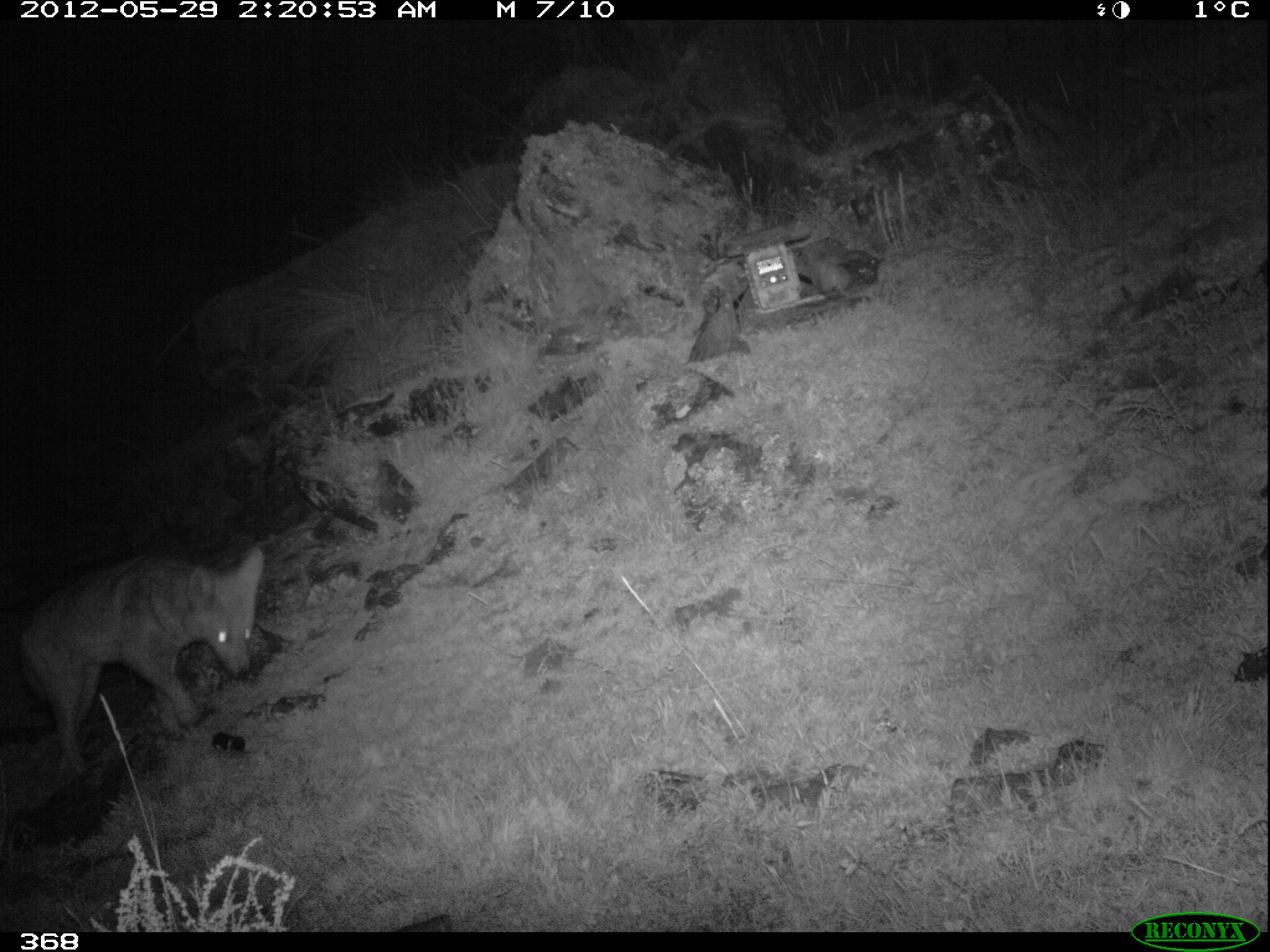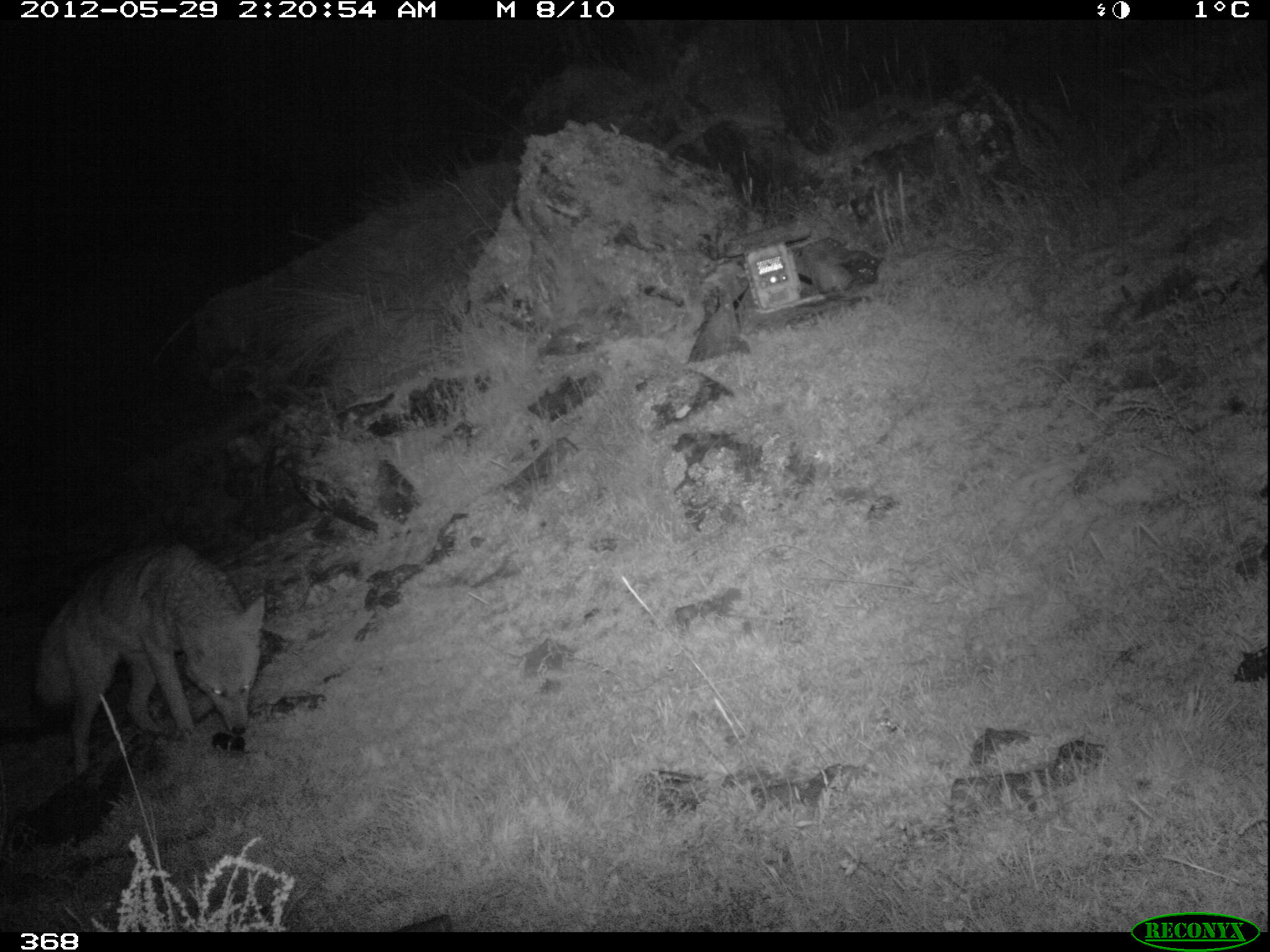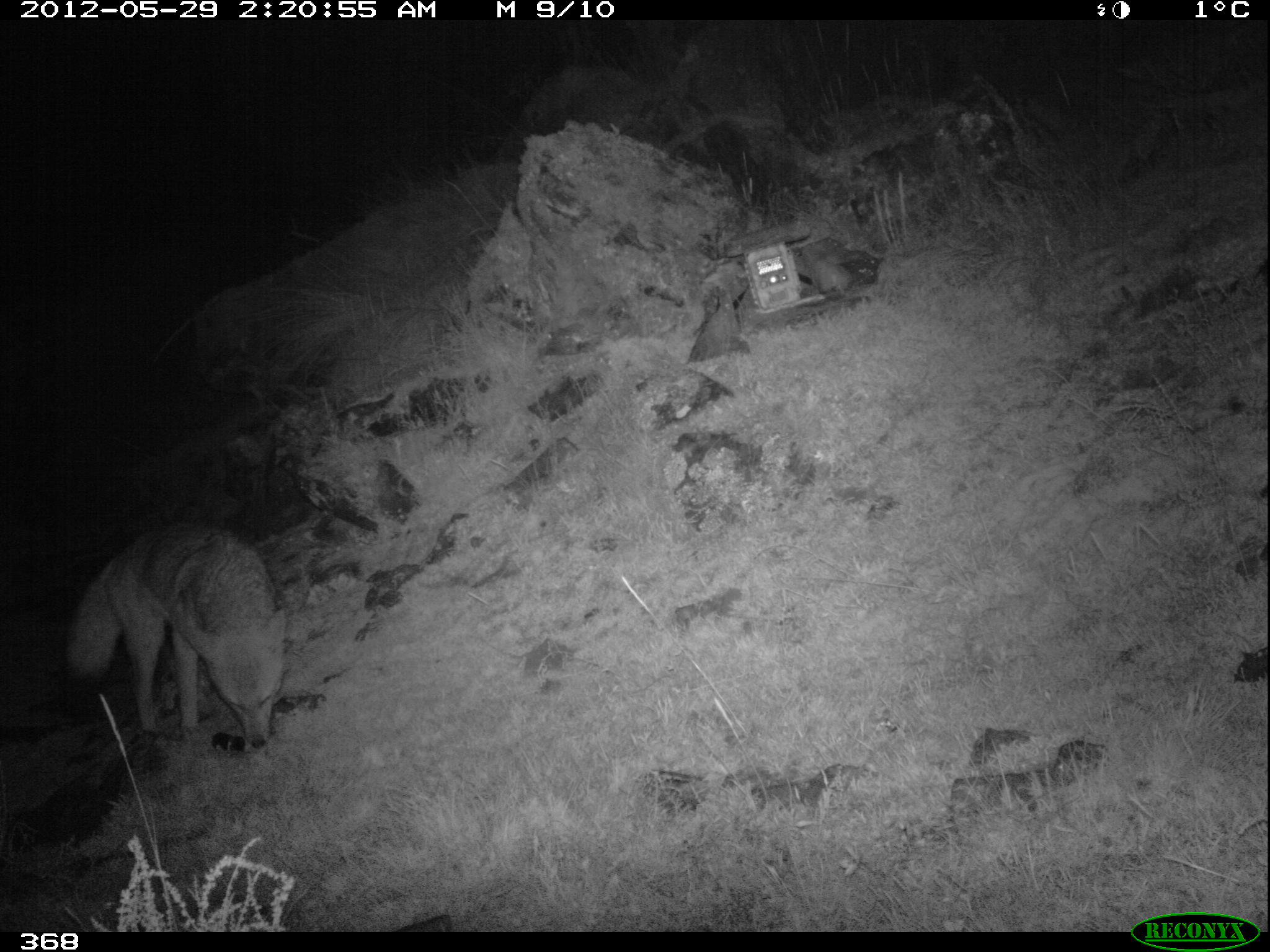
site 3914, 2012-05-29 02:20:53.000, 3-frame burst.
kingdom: Animalia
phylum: Chordata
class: Mammalia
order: Carnivora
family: Canidae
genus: Lycalopex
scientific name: Lycalopex culpaeus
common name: culpeo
Lycalopex culpaeus (culpeo).